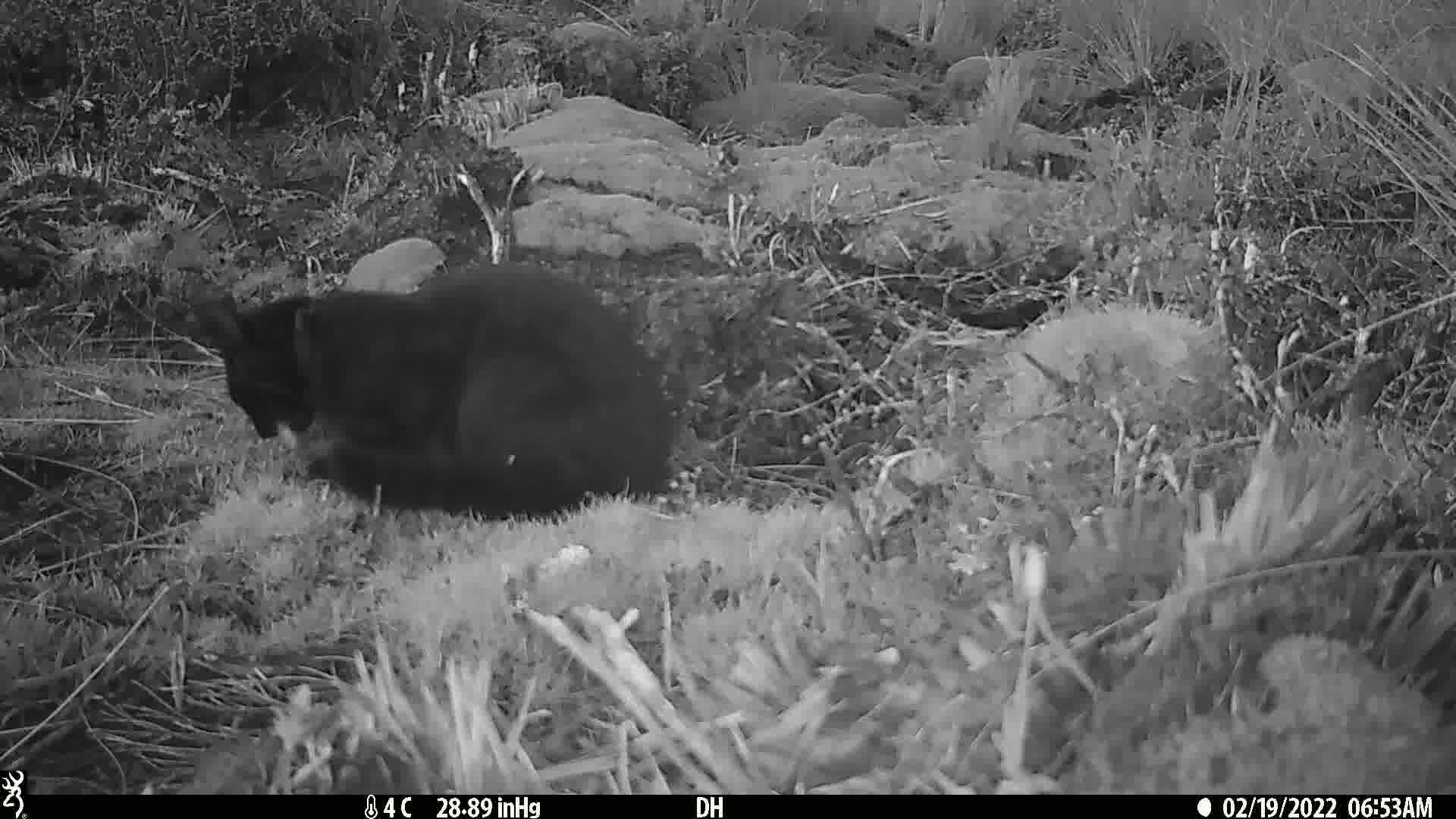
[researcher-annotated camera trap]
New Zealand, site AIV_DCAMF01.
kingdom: Animalia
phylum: Chordata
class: Mammalia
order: Carnivora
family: Felidae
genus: Felis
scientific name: Felis catus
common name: domestic cat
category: cat